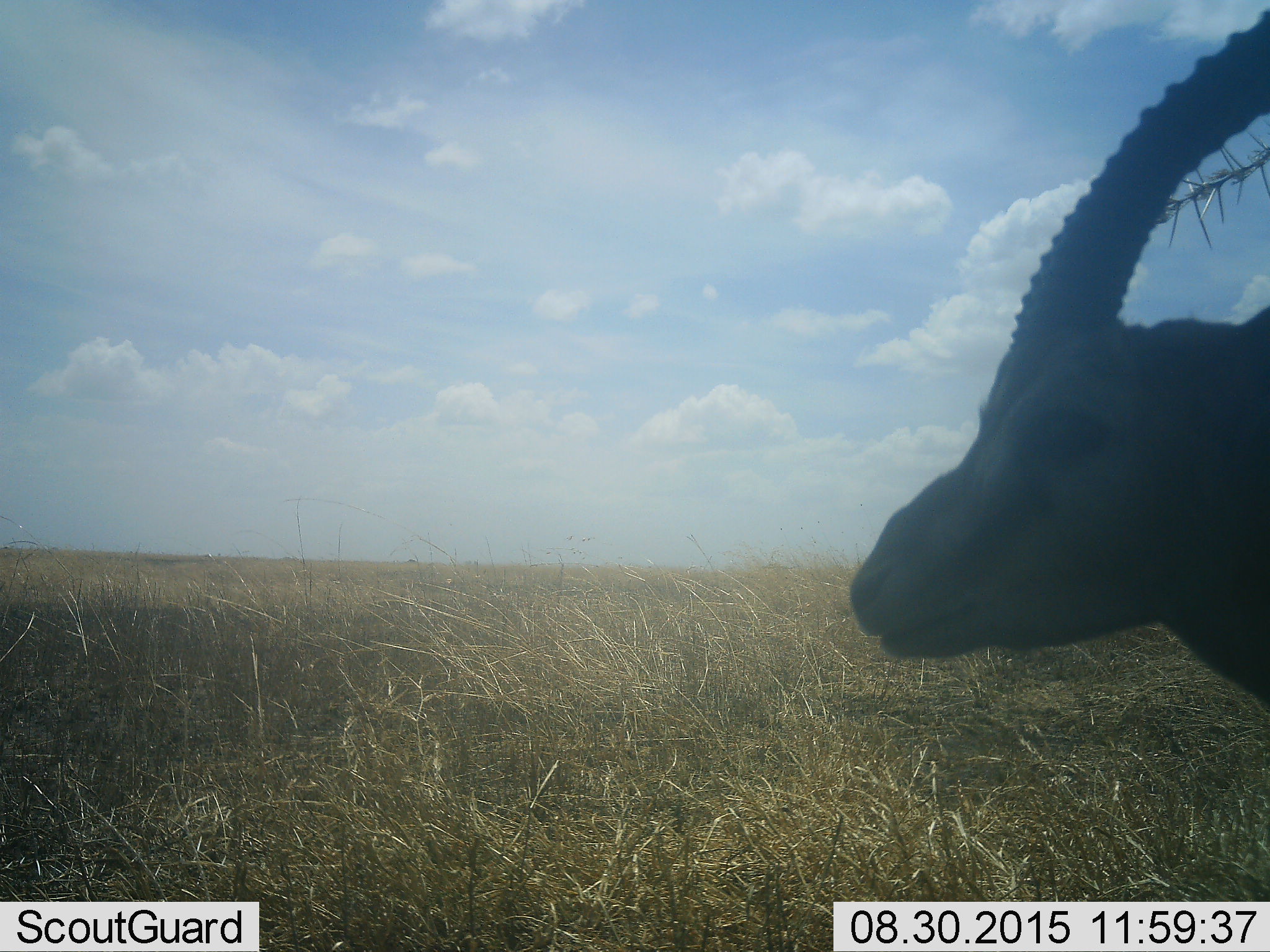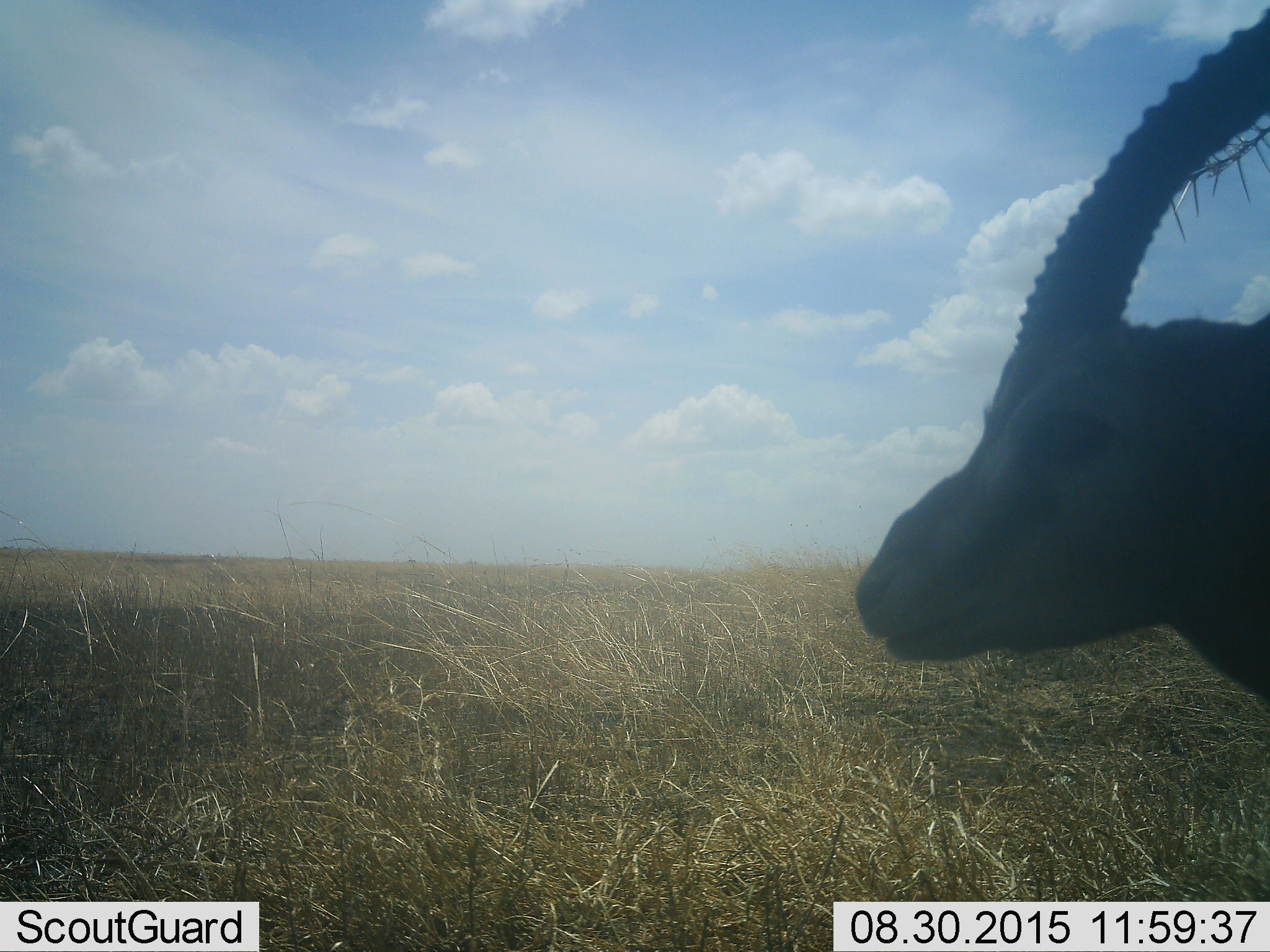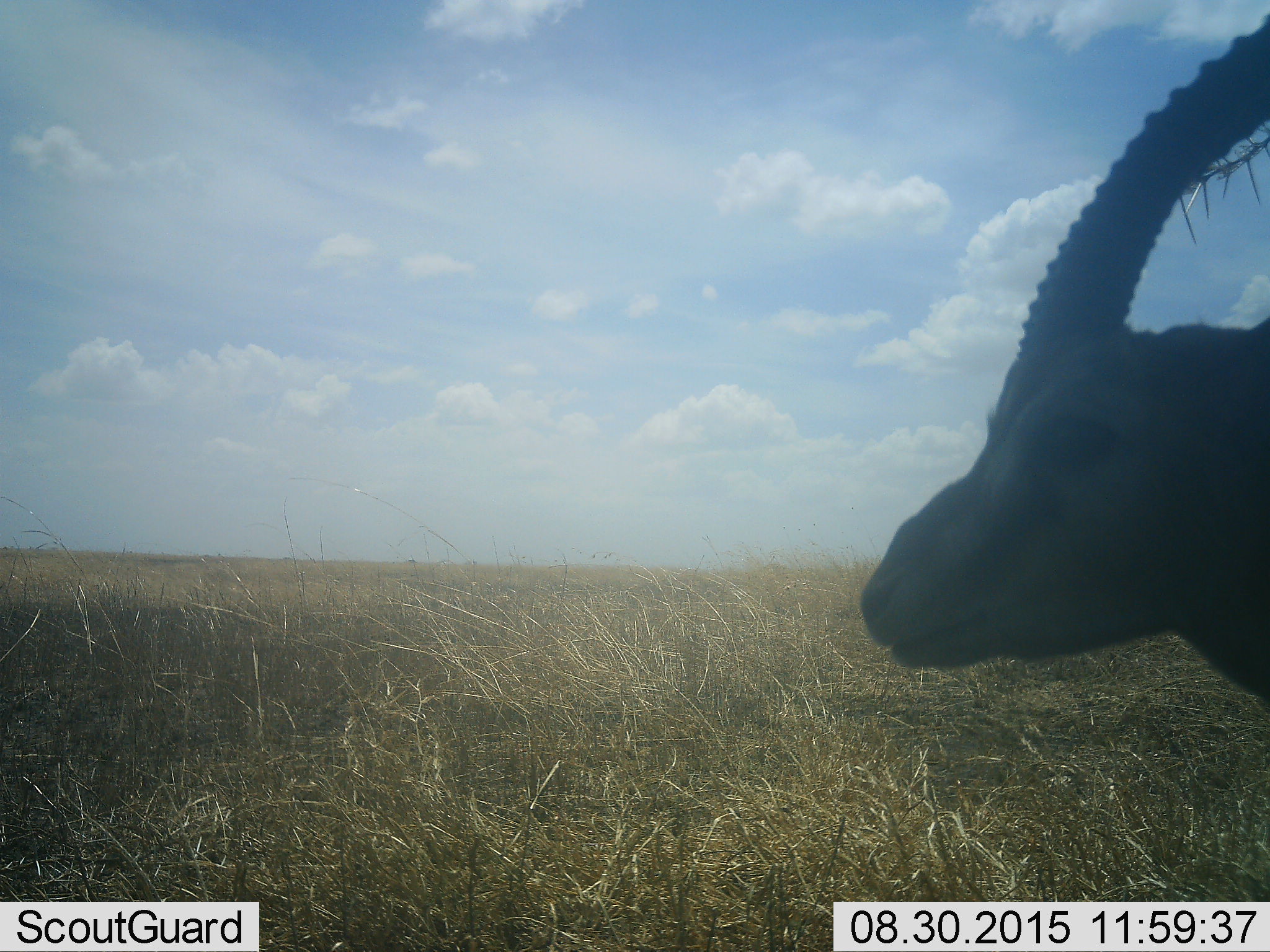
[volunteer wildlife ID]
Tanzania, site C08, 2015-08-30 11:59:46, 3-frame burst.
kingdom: Animalia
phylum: Chordata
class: Mammalia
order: Artiodactyla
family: Bovidae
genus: Eudorcas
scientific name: Eudorcas thomsonii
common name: thomson's gazelle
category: gazellethomsons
Gazellethomsons (thomson's gazelle) (Eudorcas thomsonii), count 1. Behavior (volunteer vote fractions): standing 100%, resting 0%, moving 0%, interacting 0%. Young present (vote fraction): 0%. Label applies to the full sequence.